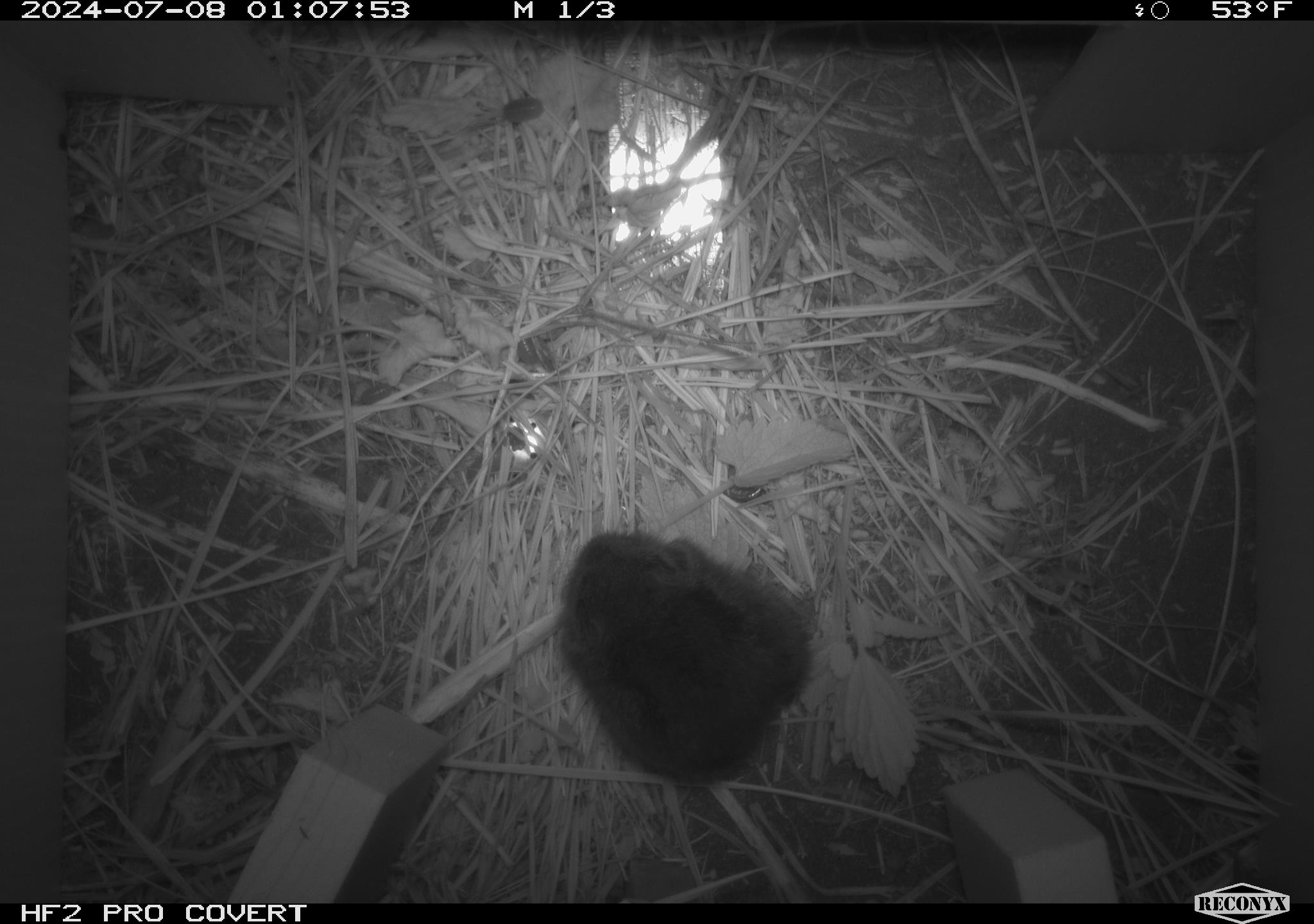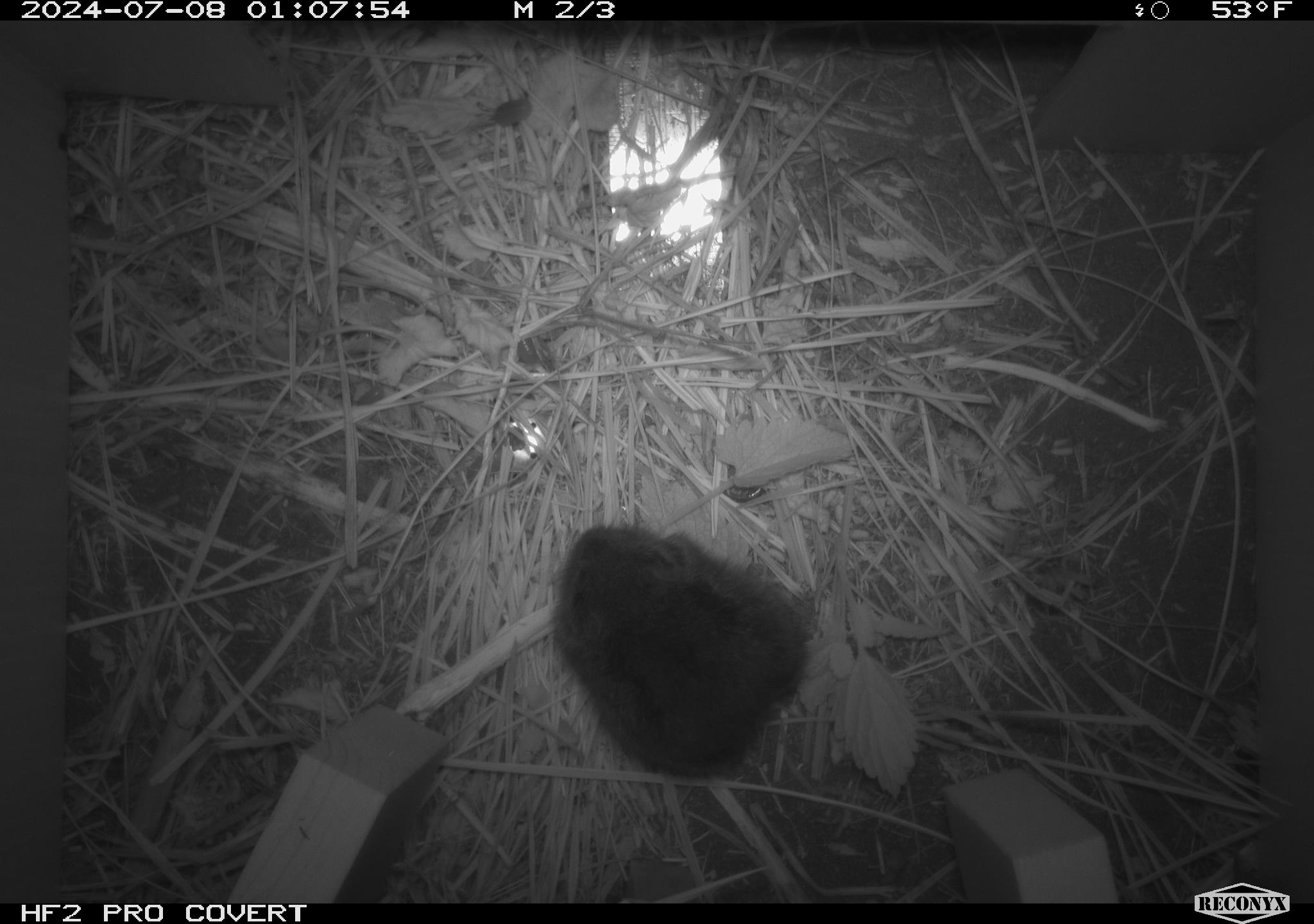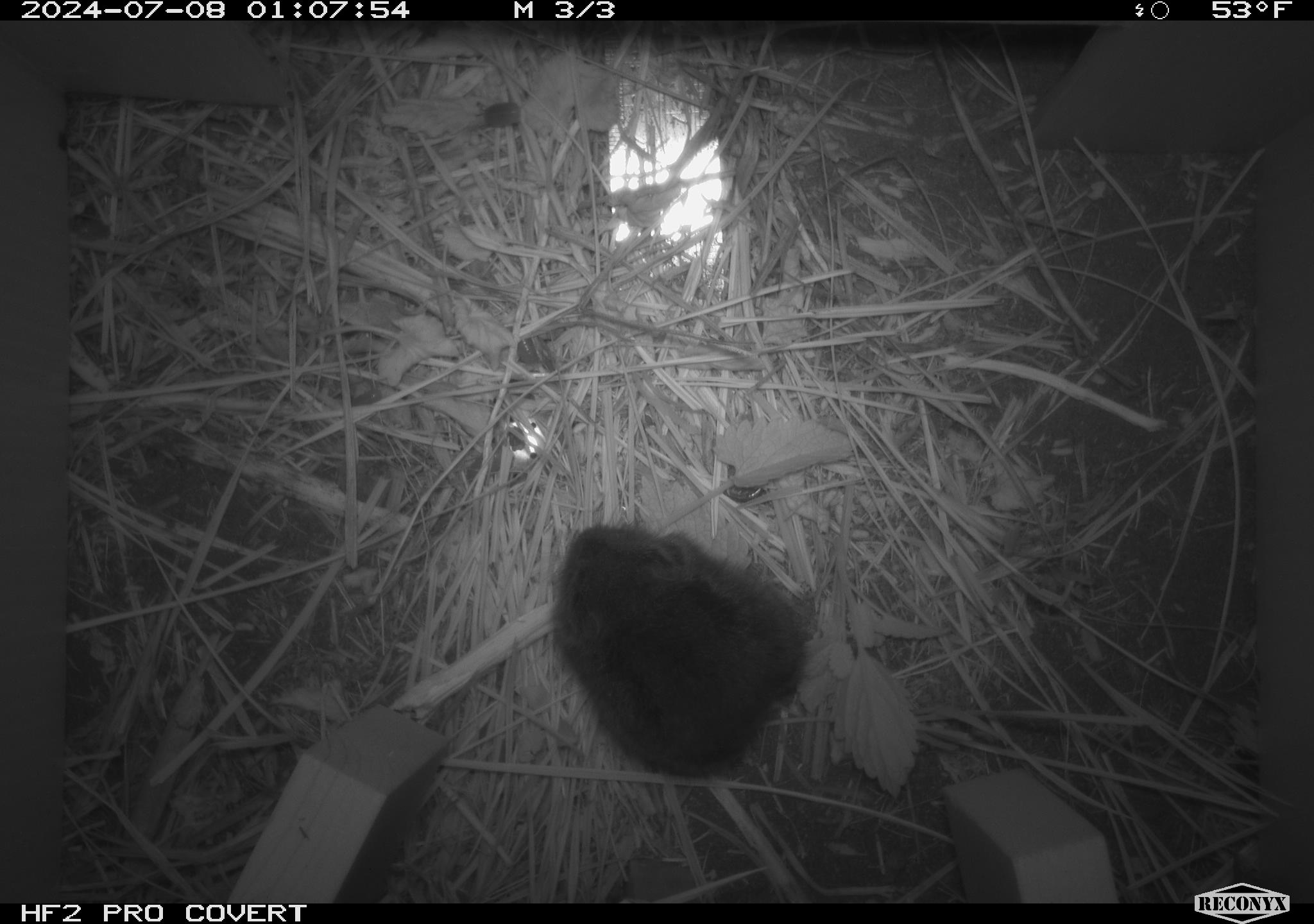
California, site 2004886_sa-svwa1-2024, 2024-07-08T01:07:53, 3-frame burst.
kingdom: Animalia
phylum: Chordata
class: Mammalia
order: Rodentia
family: Cricetidae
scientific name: Arvicolinae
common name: voles, lemmings, and muskrats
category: arvicolinae subfamily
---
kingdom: Animalia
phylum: Arthropoda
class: Malacostraca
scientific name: Malacostraca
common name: amphipods, crabs, isopods, krill, lobsters and shrimps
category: malacostracan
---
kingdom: Animalia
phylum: Arthropoda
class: Insecta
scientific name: Insecta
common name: insect